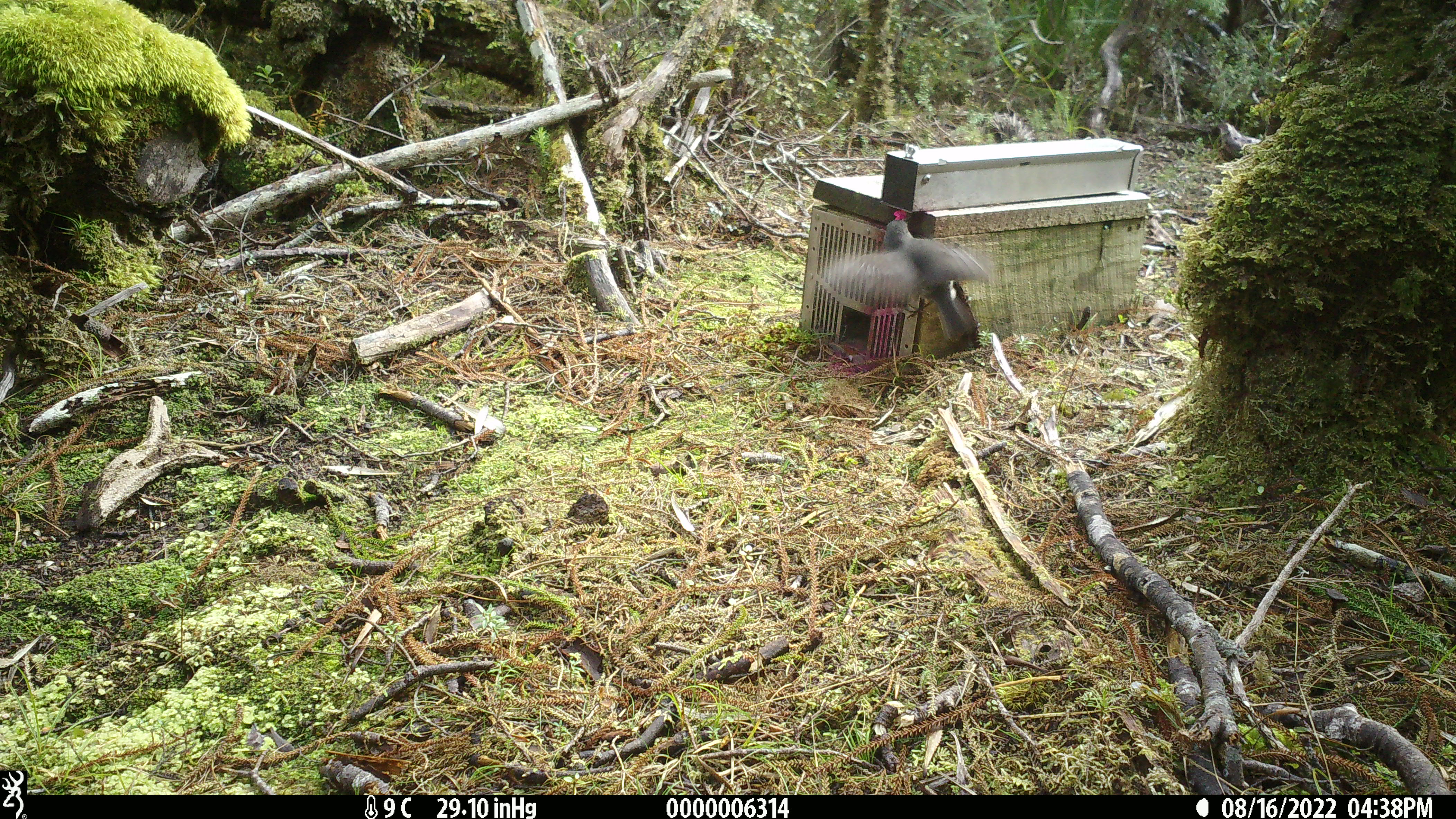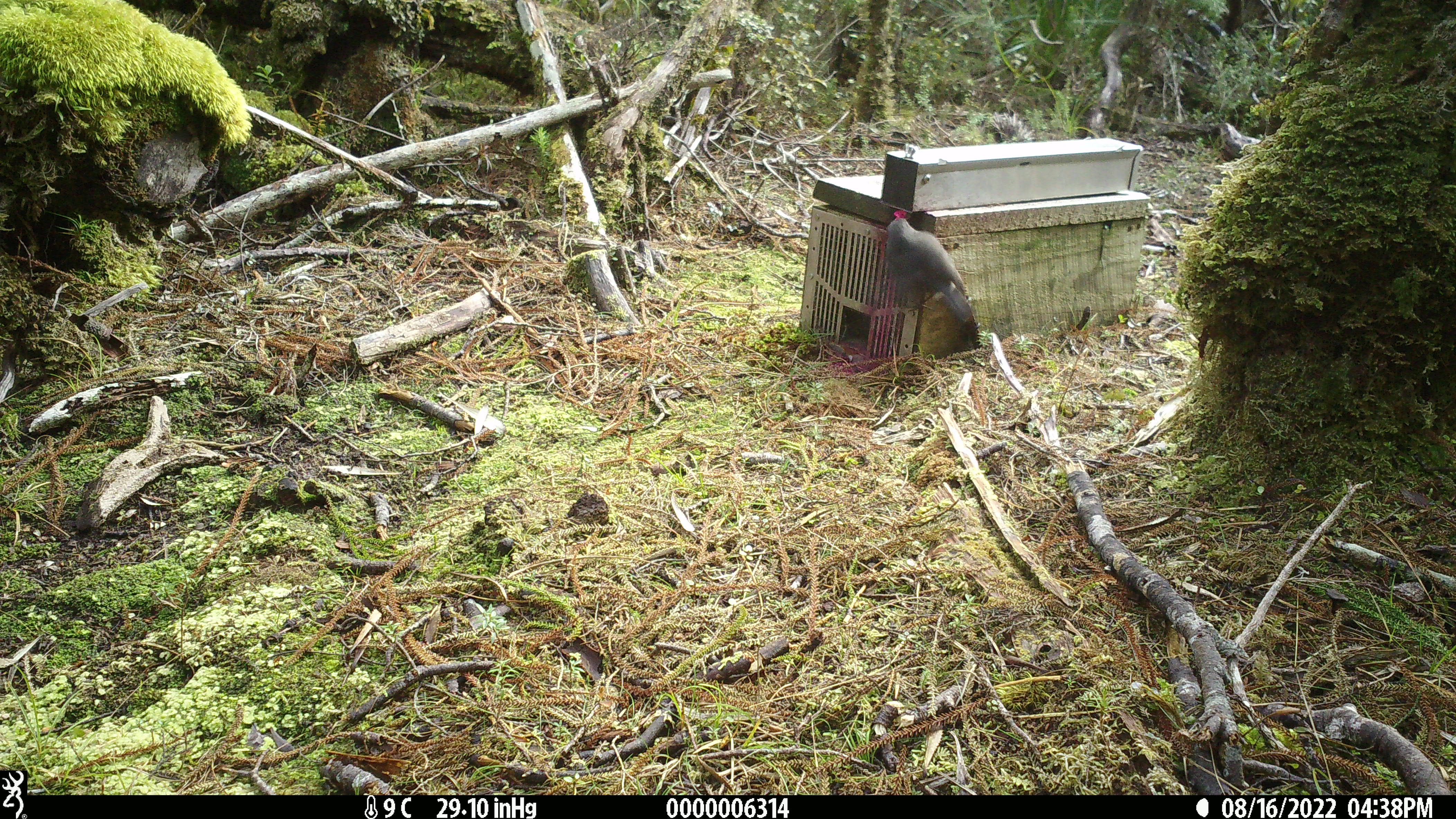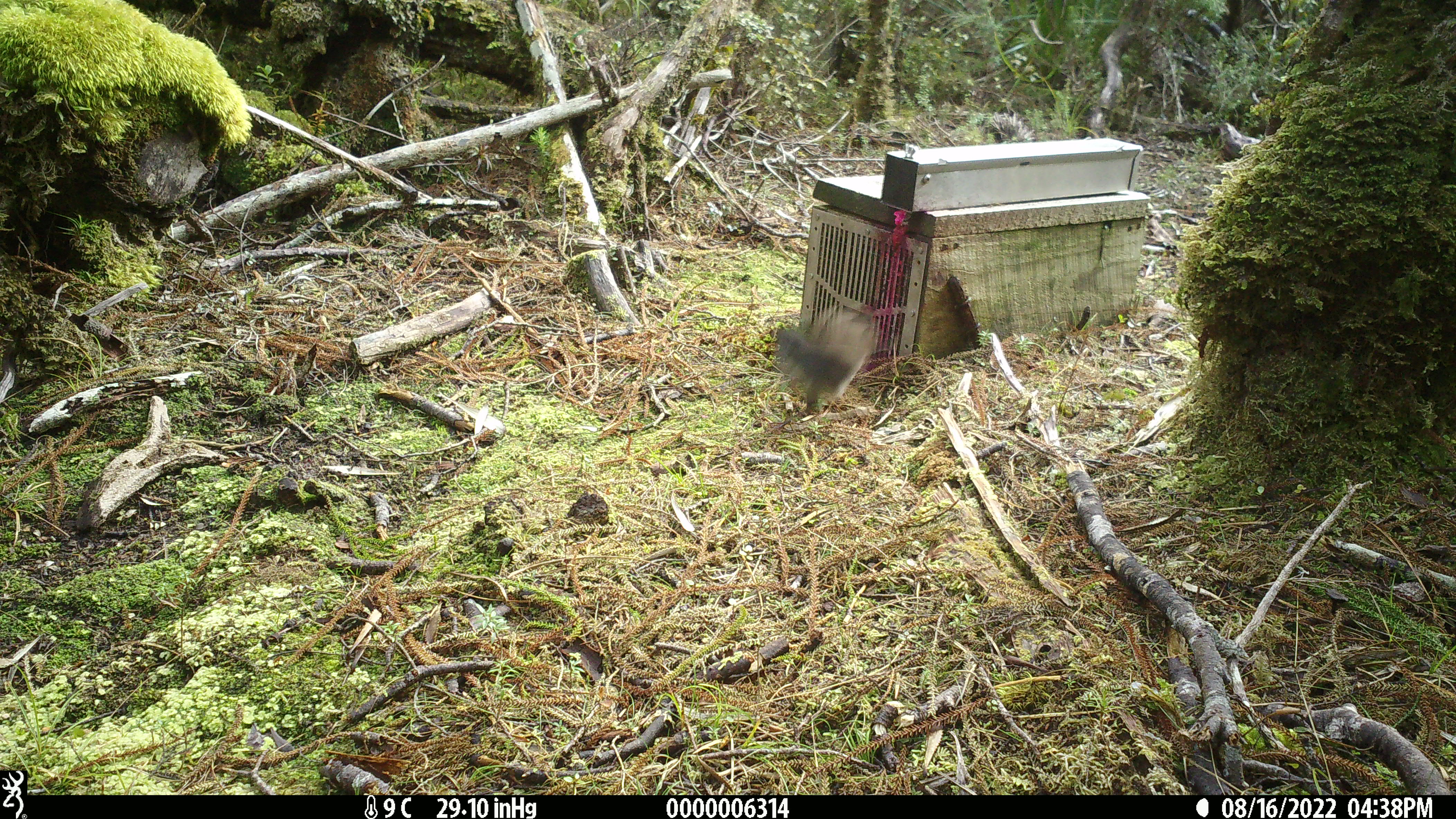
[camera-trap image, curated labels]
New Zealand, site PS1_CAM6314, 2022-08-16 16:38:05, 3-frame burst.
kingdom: Animalia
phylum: Chordata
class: Aves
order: Passeriformes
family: Petroicidae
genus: Petroica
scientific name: Petroica australis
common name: new zealand robin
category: robin